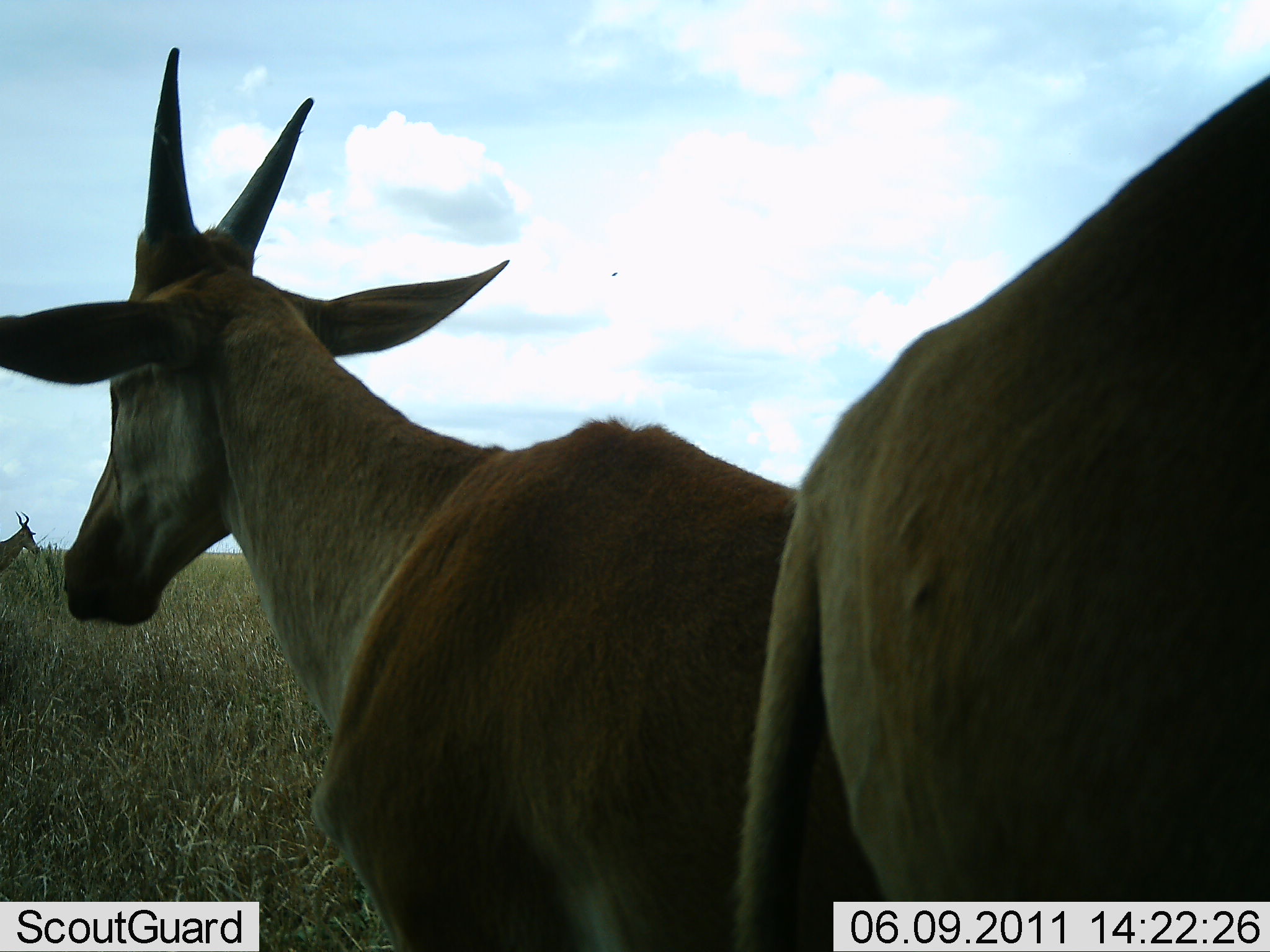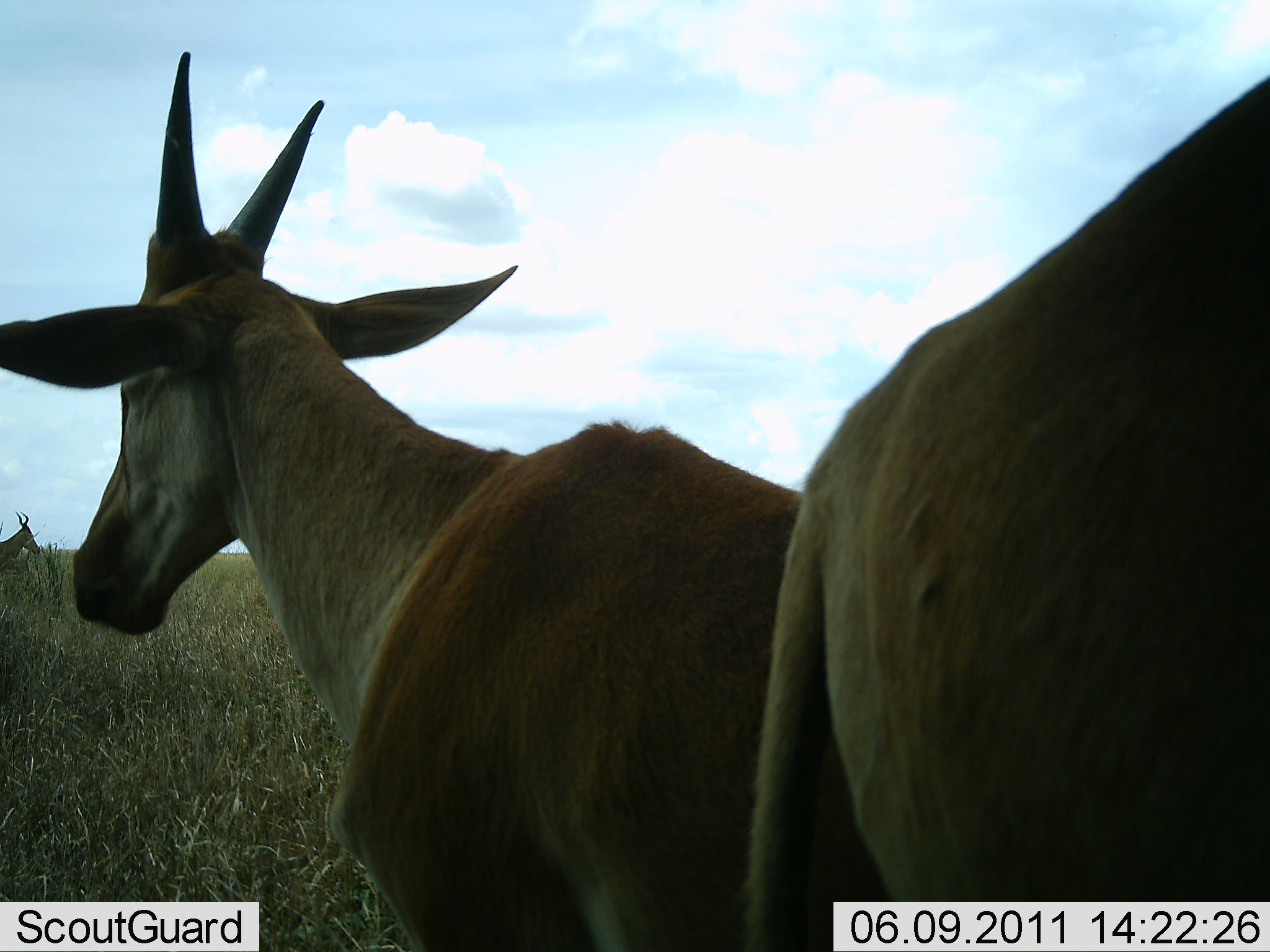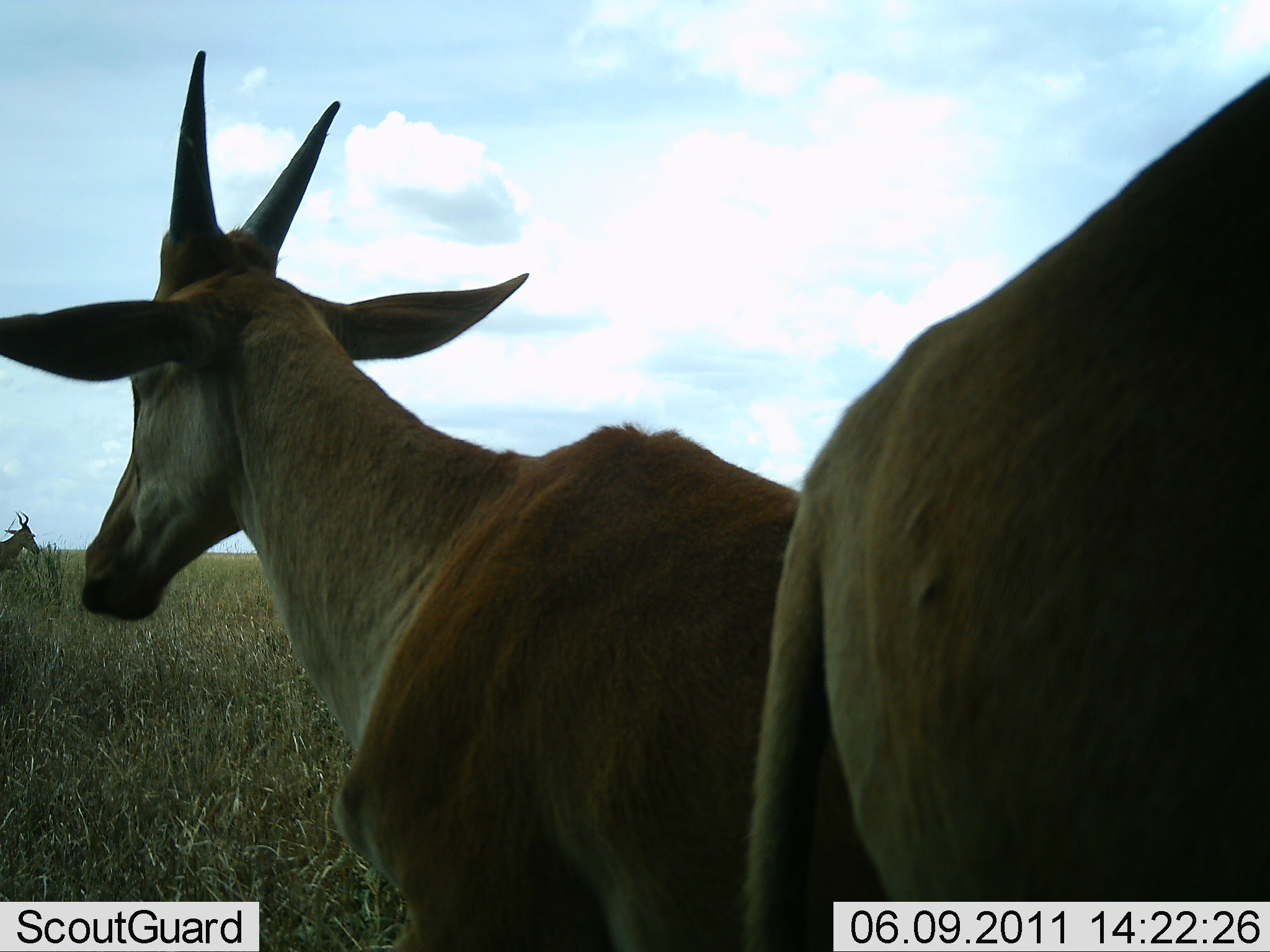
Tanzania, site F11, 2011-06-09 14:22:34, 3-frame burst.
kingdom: Animalia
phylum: Chordata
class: Mammalia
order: Artiodactyla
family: Bovidae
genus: Alcelaphus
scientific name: Alcelaphus buselaphus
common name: hartebeest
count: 3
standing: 100%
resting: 0%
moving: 0%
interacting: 0%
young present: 12%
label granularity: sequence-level